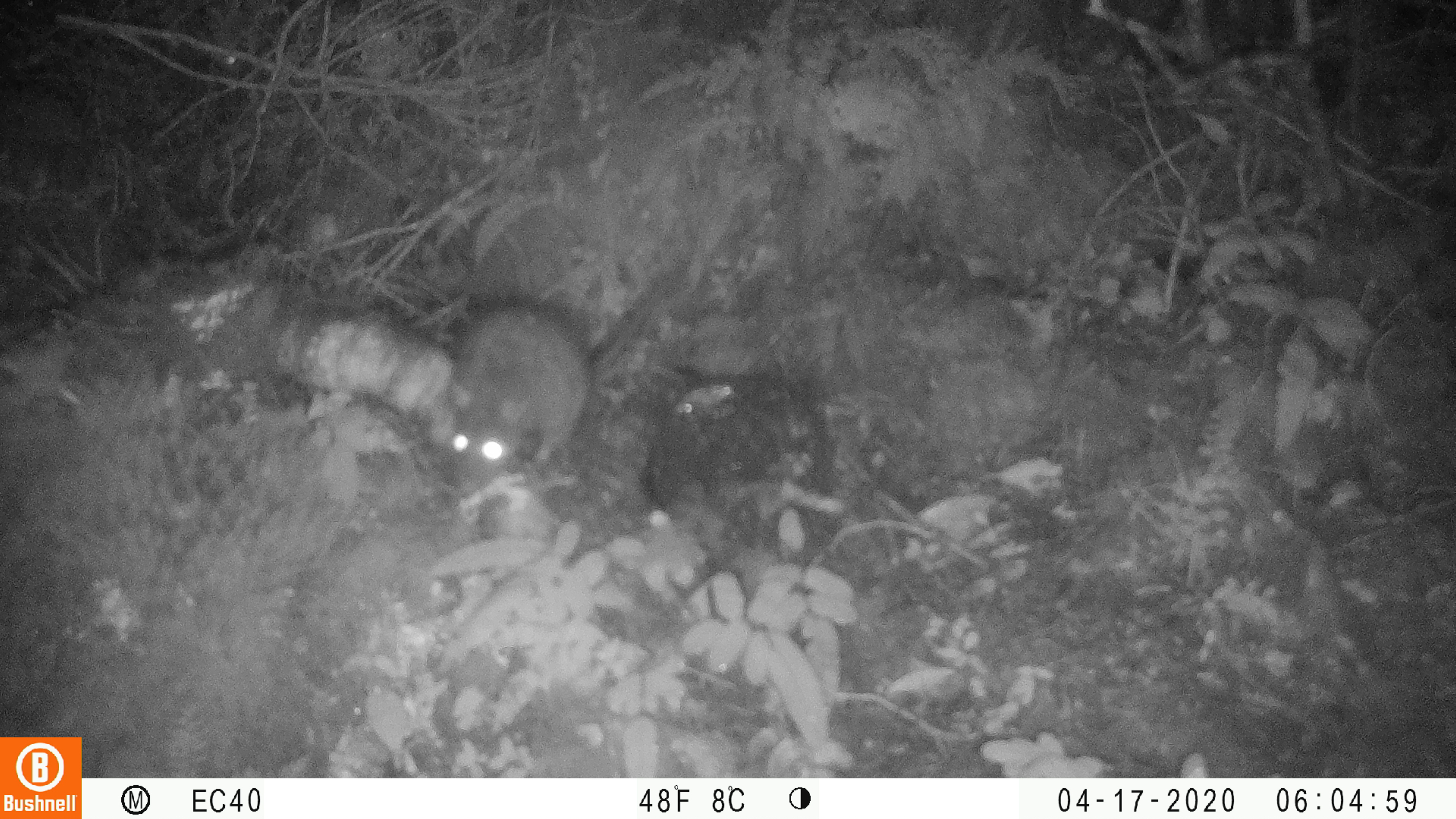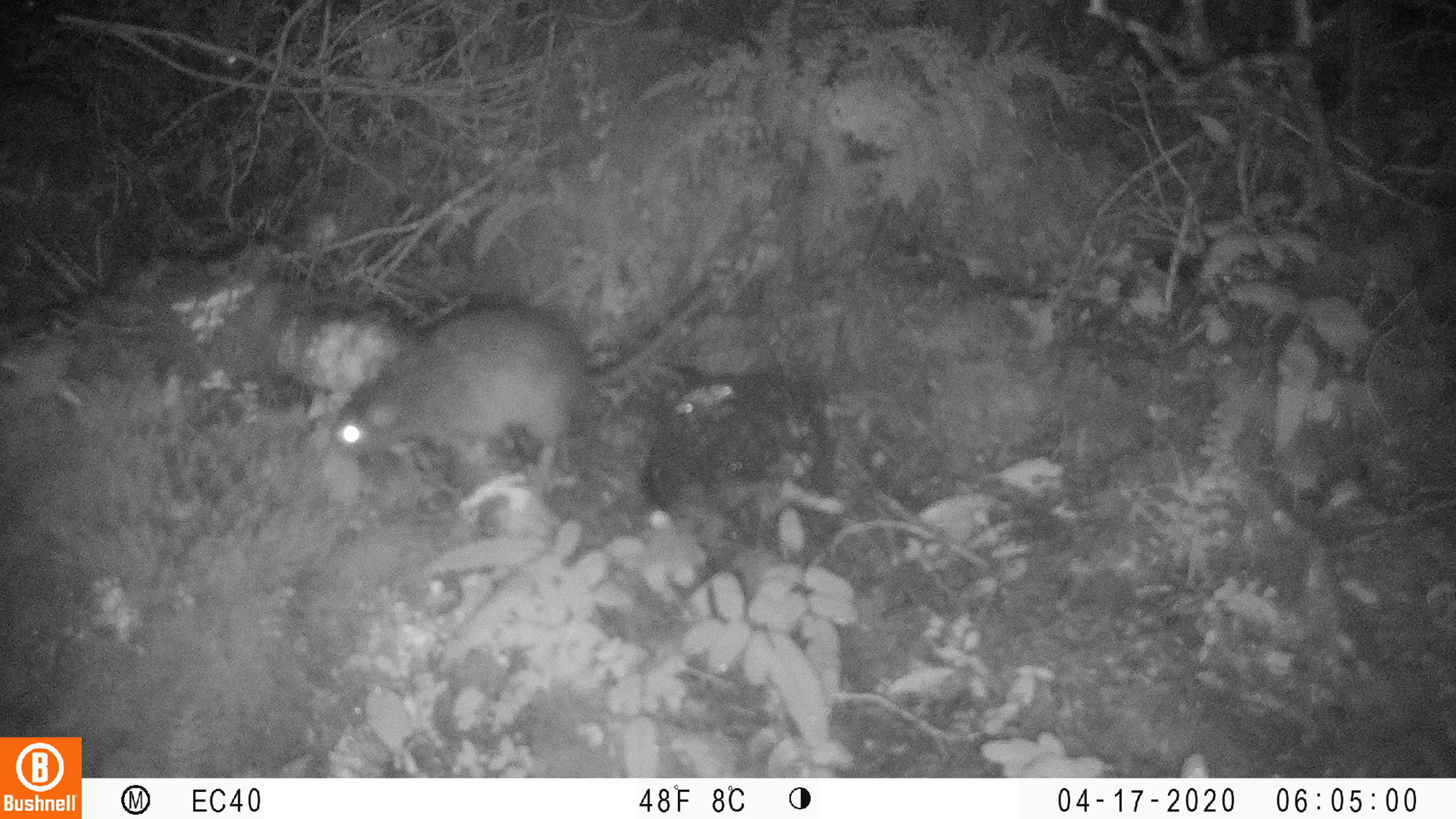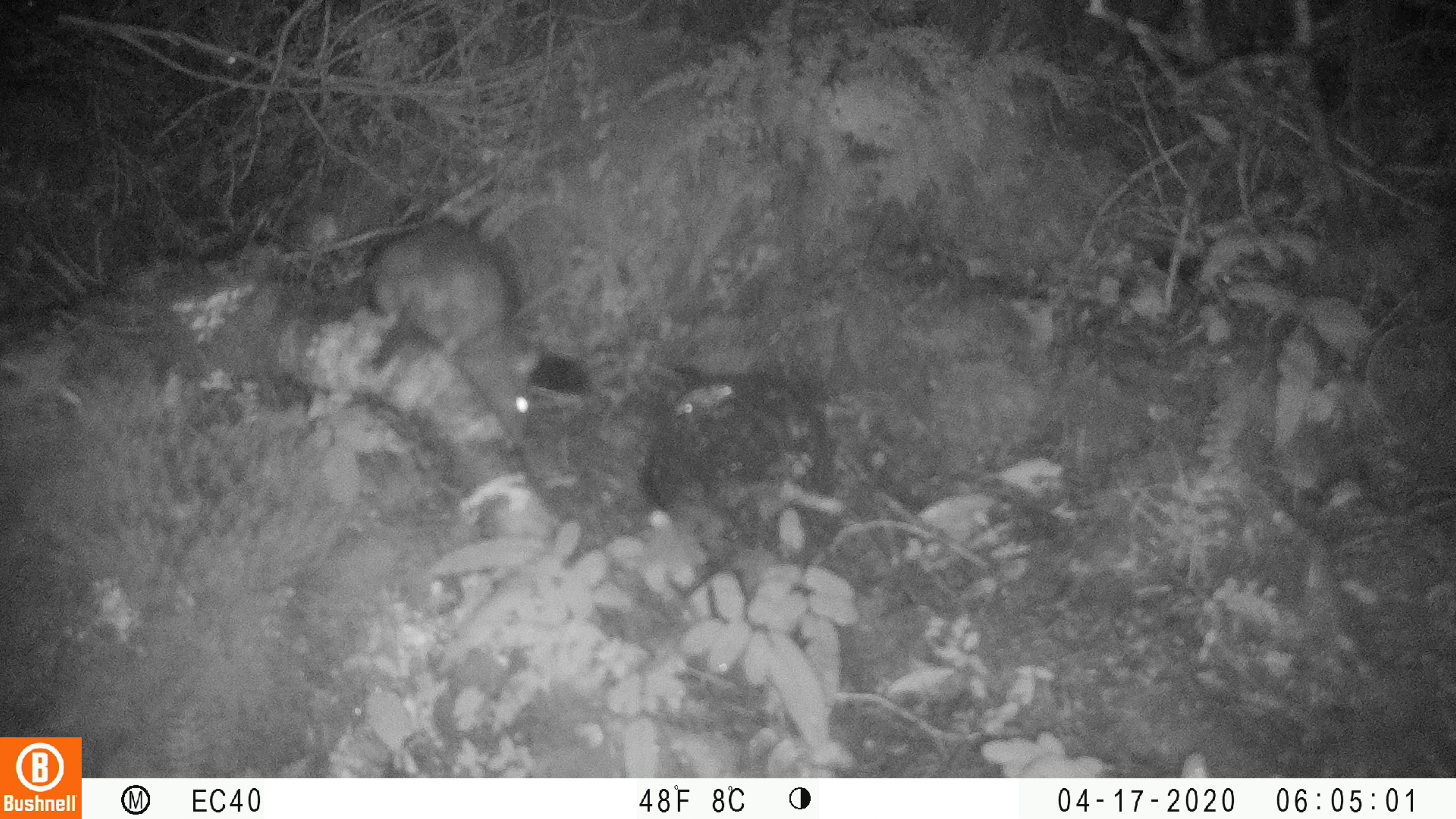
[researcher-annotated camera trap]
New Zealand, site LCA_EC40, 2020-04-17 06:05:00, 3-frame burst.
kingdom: Animalia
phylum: Chordata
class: Mammalia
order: Rodentia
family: Muridae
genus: Rattus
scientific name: Rattus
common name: rat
Rat (Rattus).